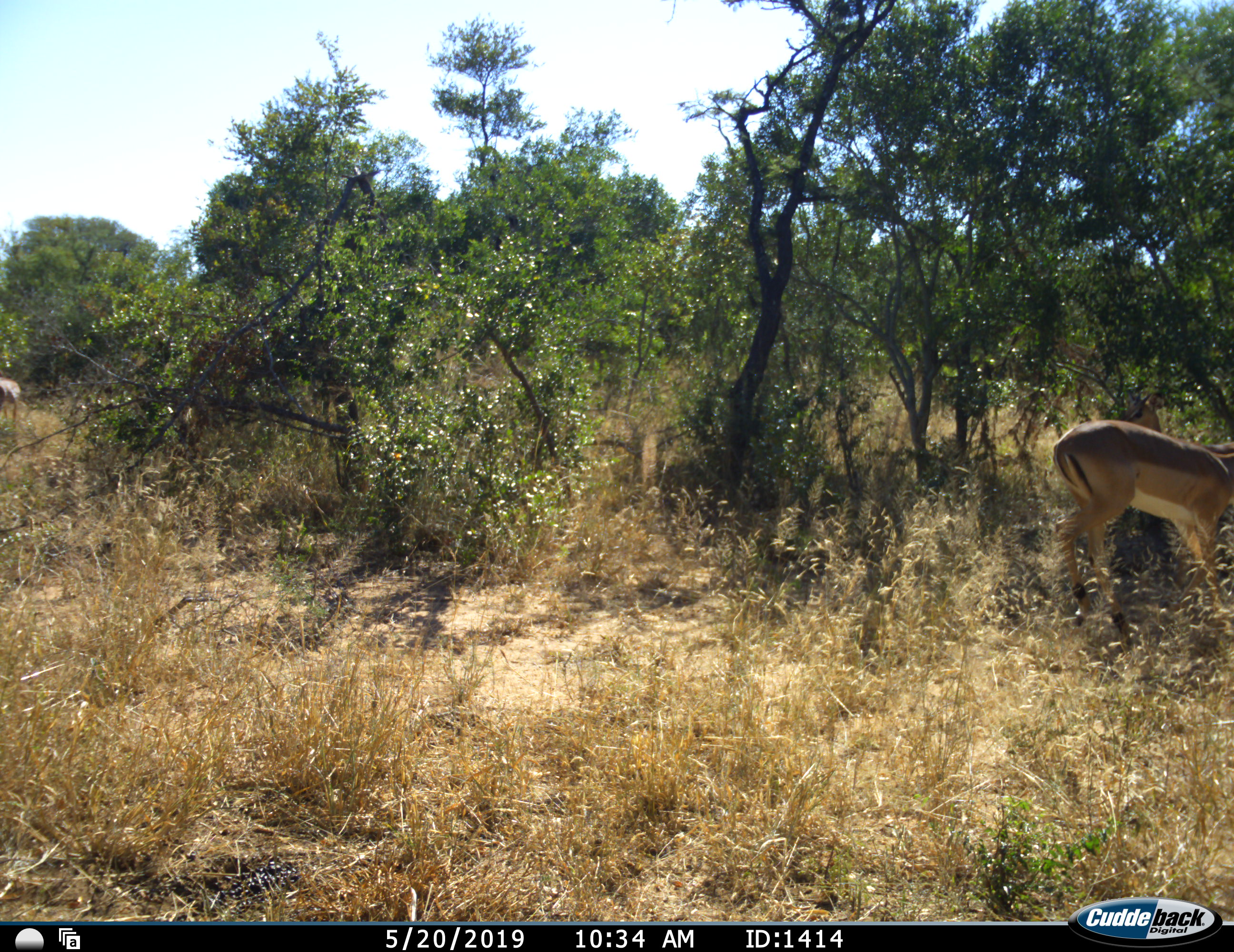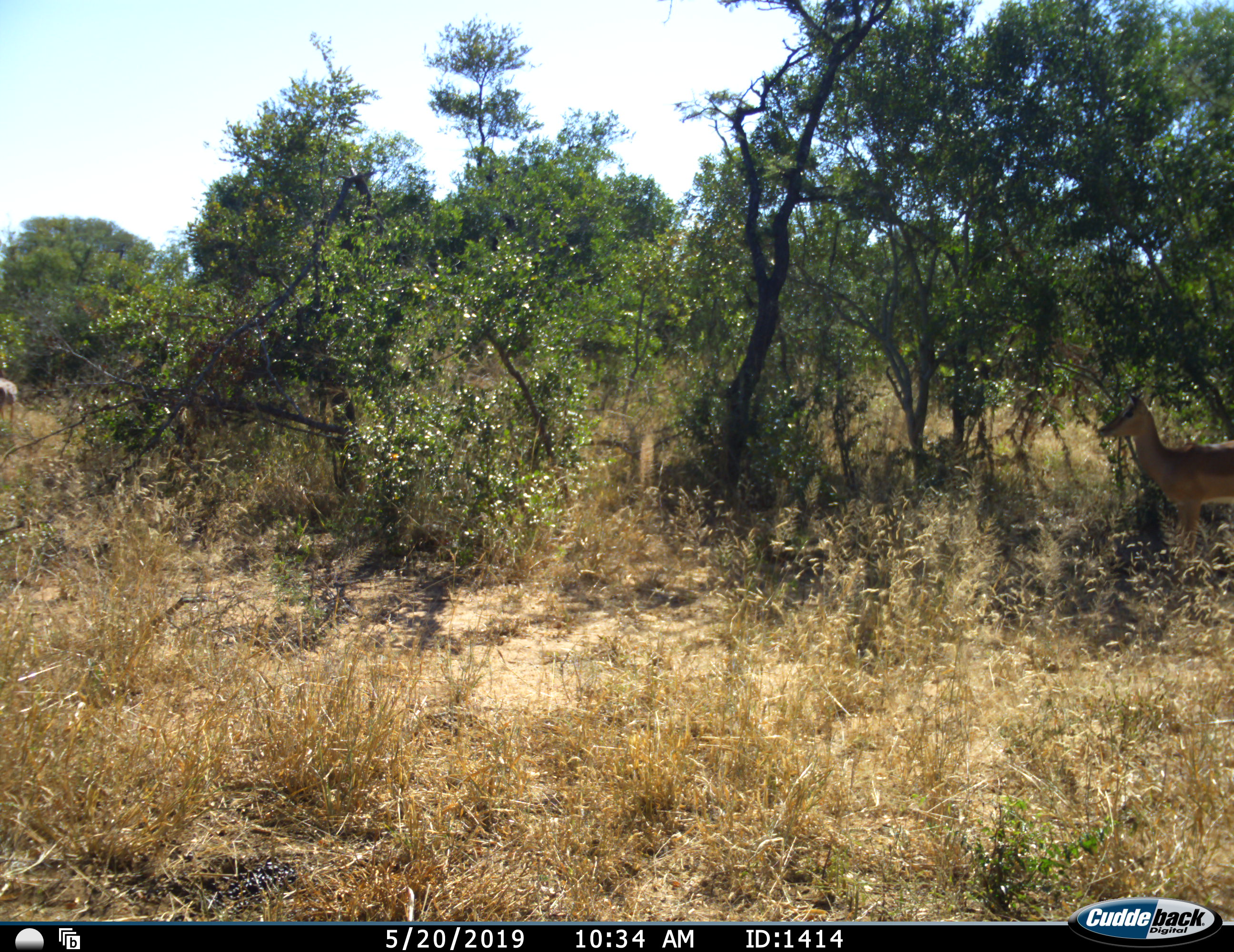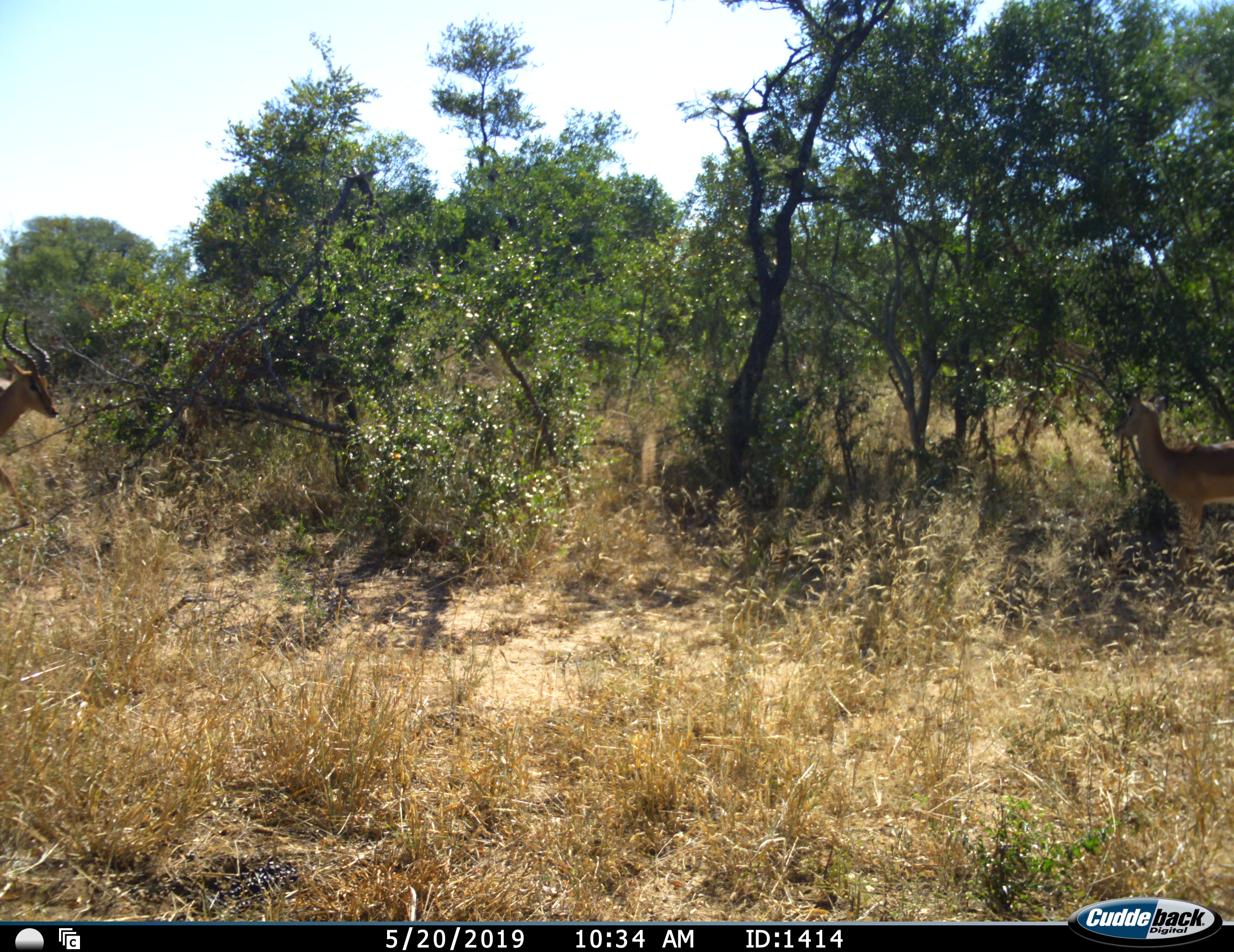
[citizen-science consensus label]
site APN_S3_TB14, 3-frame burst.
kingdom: Animalia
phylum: Chordata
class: Mammalia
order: Artiodactyla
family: Bovidae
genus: Aepyceros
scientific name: Aepyceros melampus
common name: impala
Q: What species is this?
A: Impala (Aepyceros melampus).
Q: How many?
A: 3.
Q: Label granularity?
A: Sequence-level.